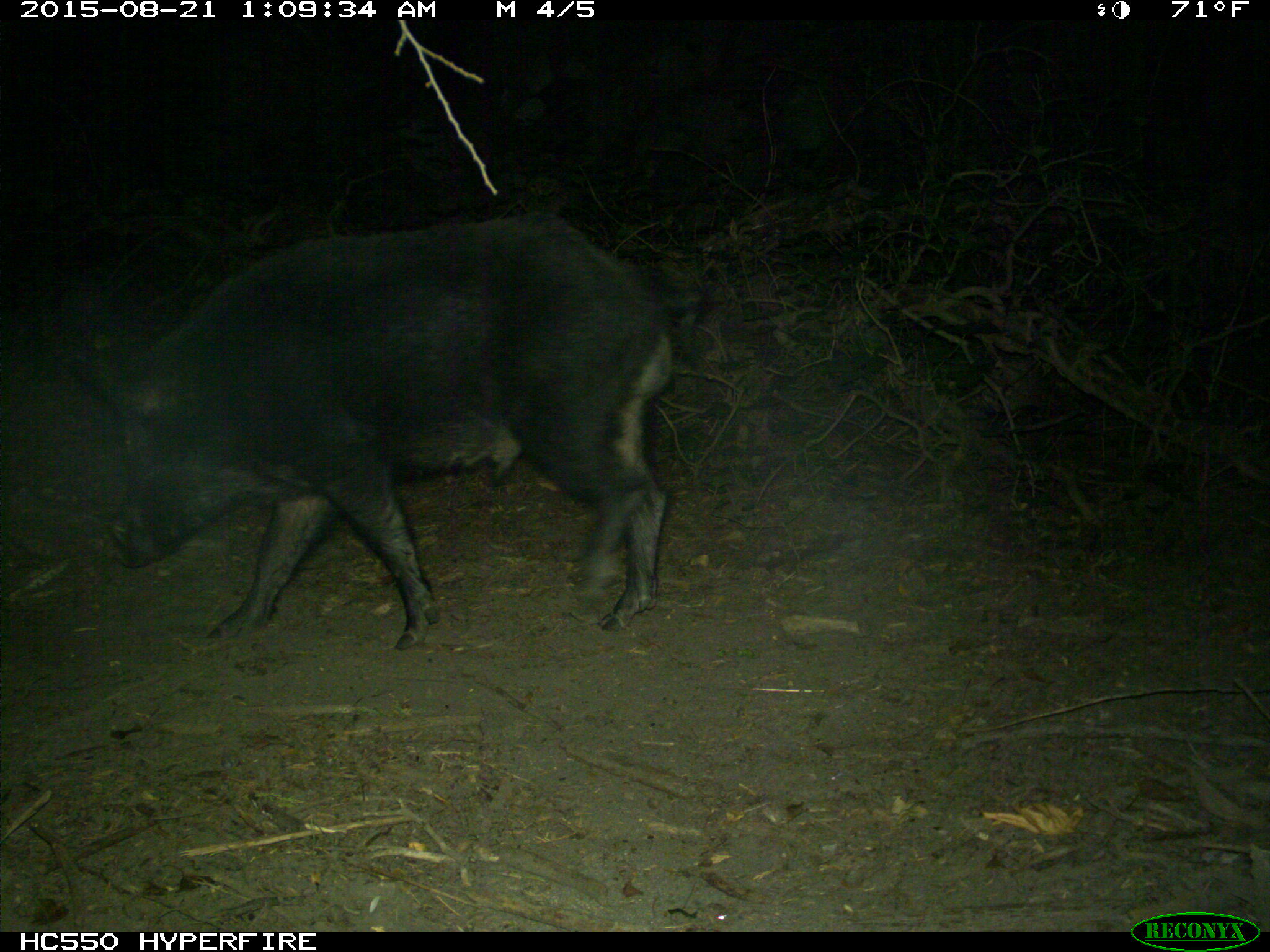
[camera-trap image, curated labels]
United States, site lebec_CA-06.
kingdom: Animalia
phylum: Chordata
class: Mammalia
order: Artiodactyla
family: Suidae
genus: Sus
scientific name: Sus scrofa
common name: wild boar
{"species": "Sus scrofa (wild boar)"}